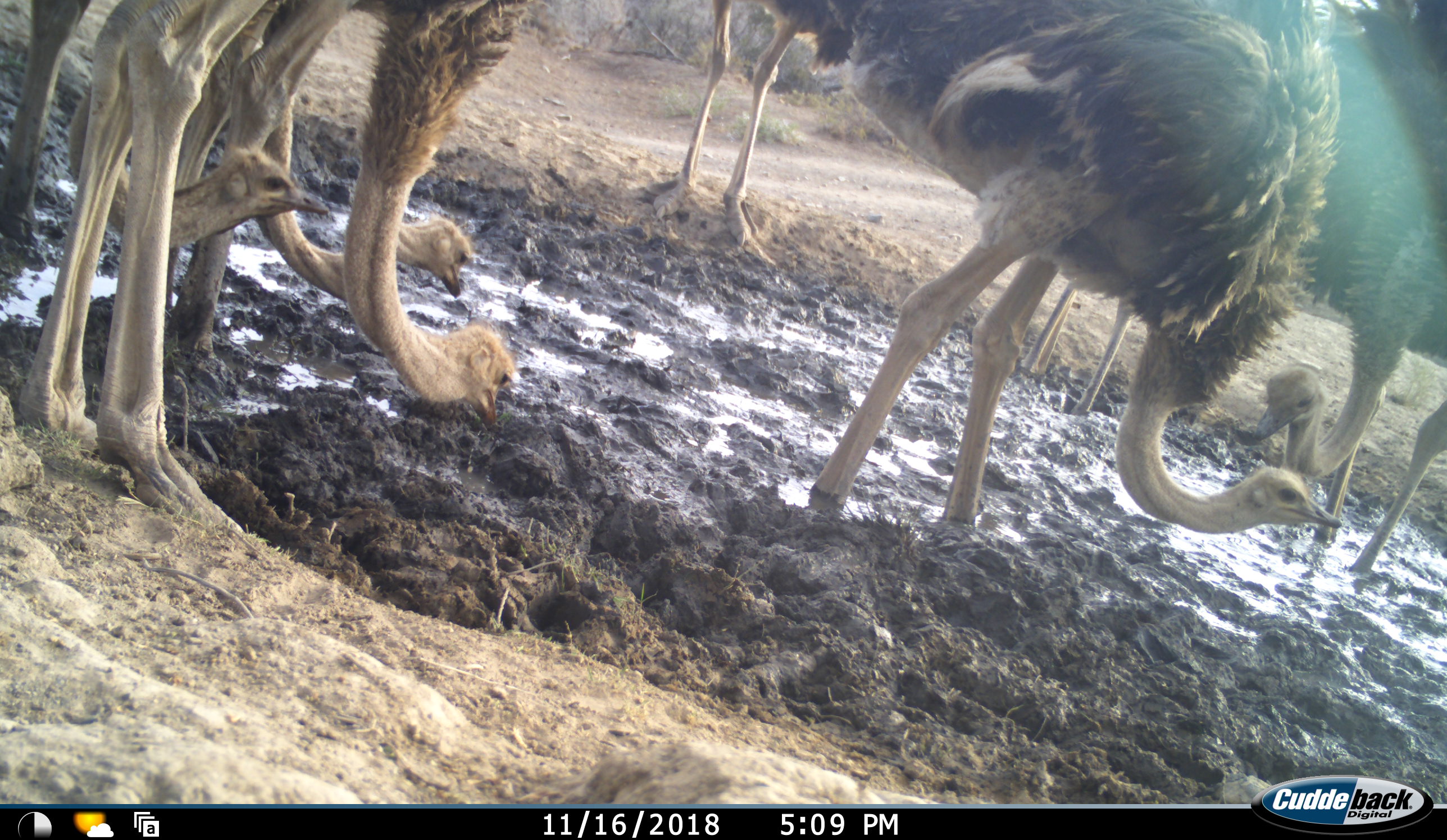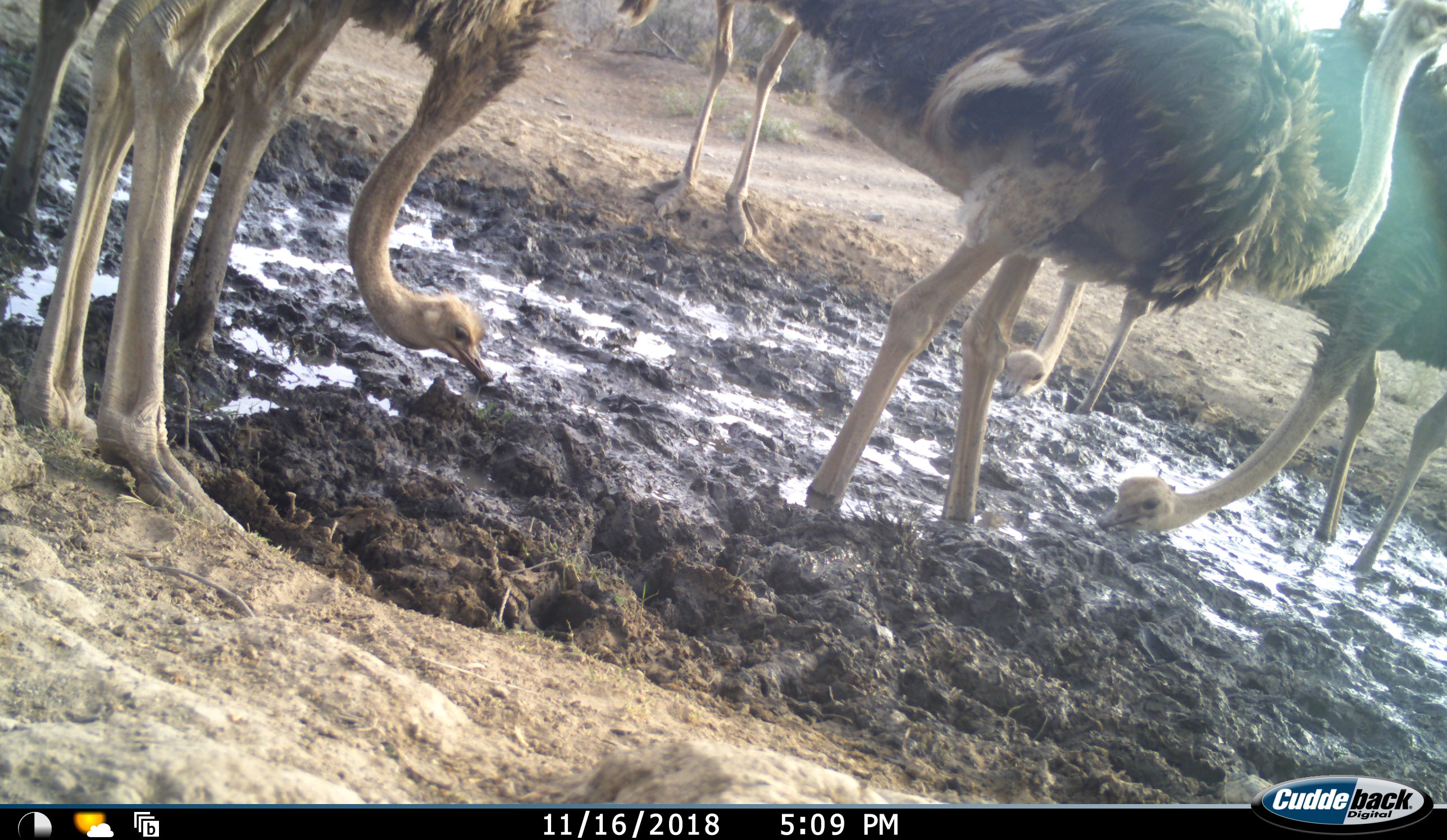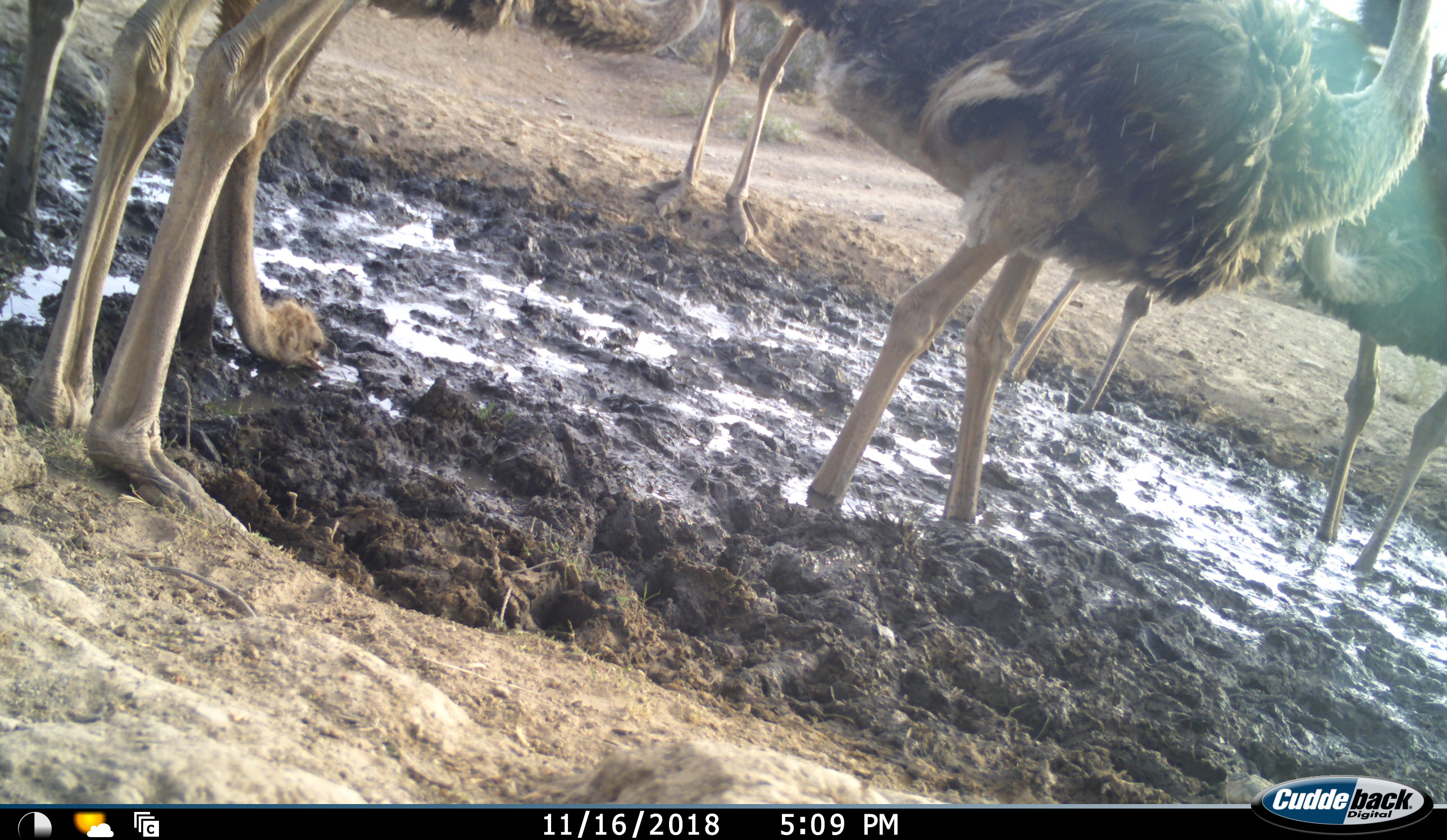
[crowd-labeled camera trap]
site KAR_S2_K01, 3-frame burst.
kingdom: Animalia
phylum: Chordata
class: Aves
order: Struthioniformes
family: Struthionidae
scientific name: Struthionidae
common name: ostrich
Ostrich (Struthionidae), count 7. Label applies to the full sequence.